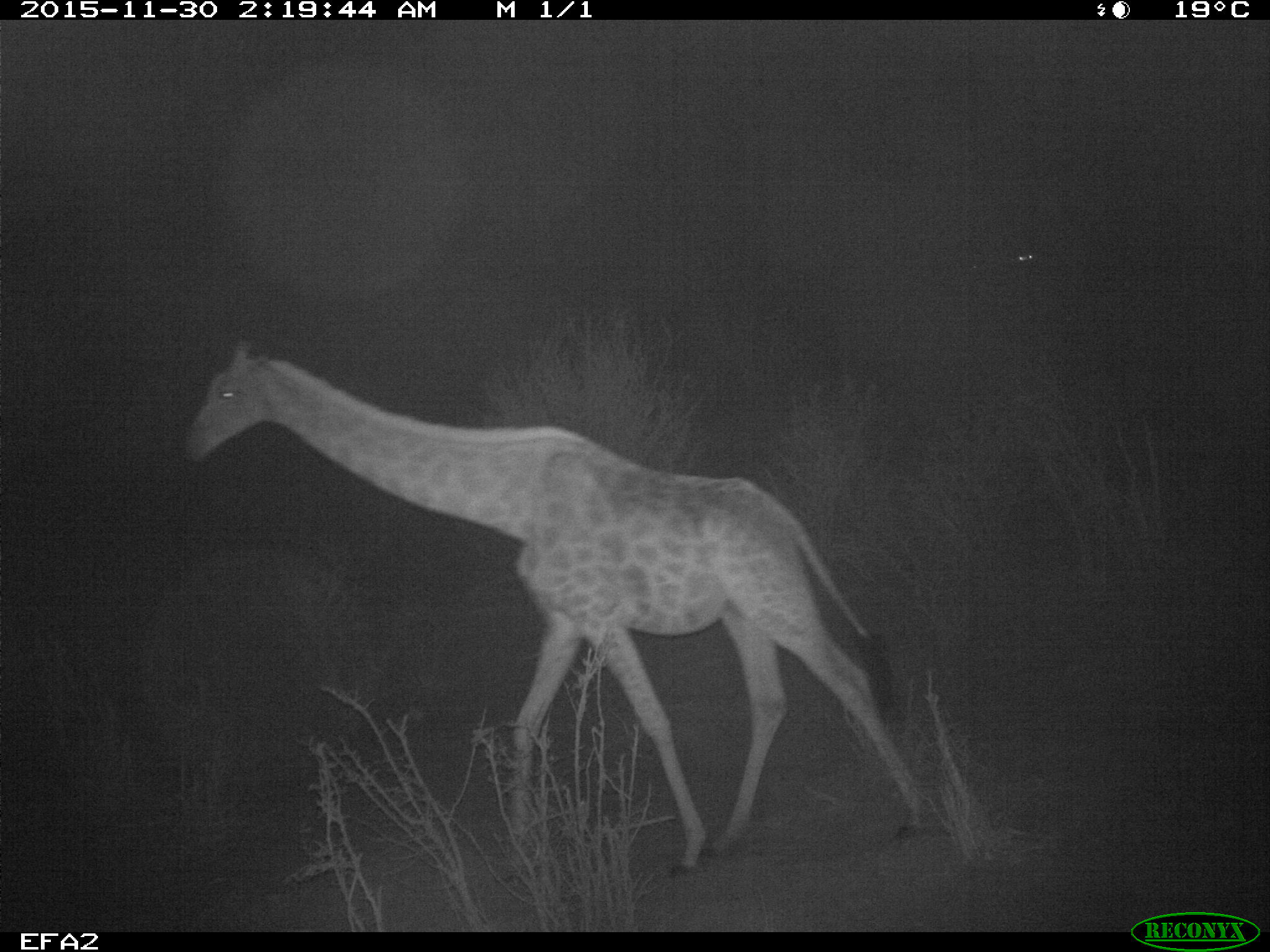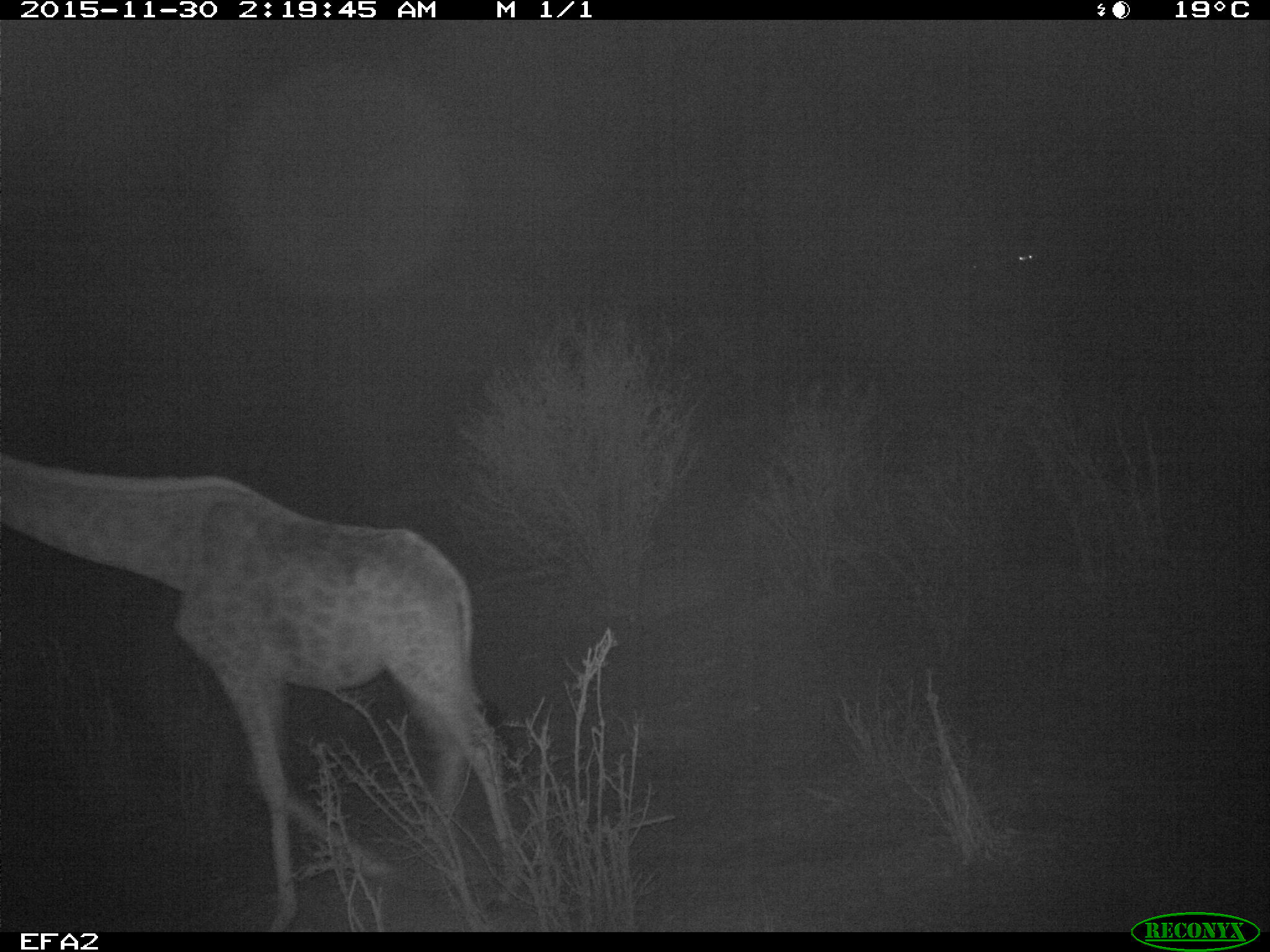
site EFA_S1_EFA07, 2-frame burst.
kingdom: Animalia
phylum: Chordata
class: Mammalia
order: Artiodactyla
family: Giraffidae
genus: Giraffa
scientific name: Giraffa camelopardalis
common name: giraffe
Giraffe (Giraffa camelopardalis), count 1. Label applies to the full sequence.